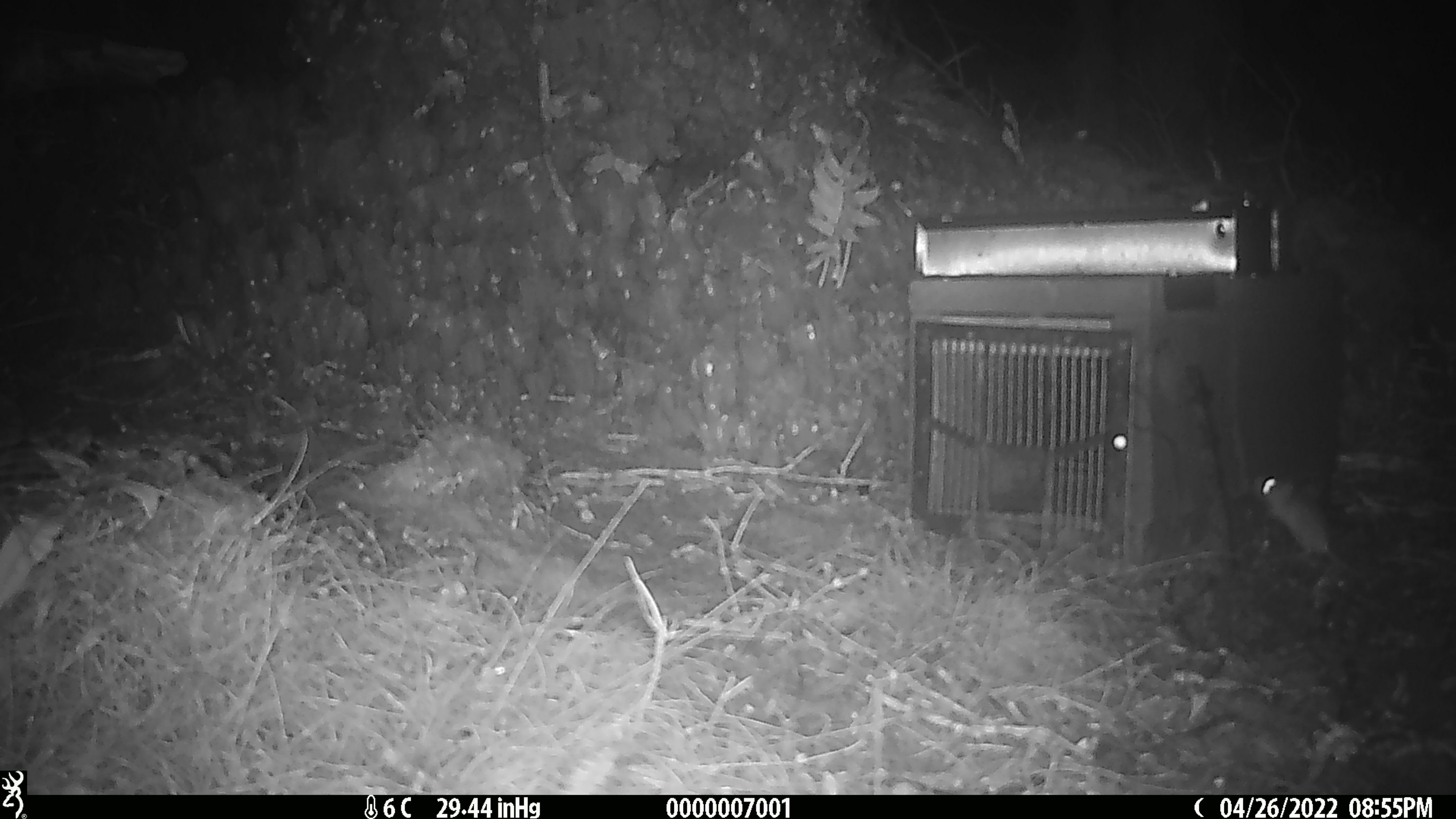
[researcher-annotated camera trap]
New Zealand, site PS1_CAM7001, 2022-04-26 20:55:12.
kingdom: Animalia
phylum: Chordata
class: Mammalia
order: Rodentia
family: Muridae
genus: Mus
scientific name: Mus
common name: mouse